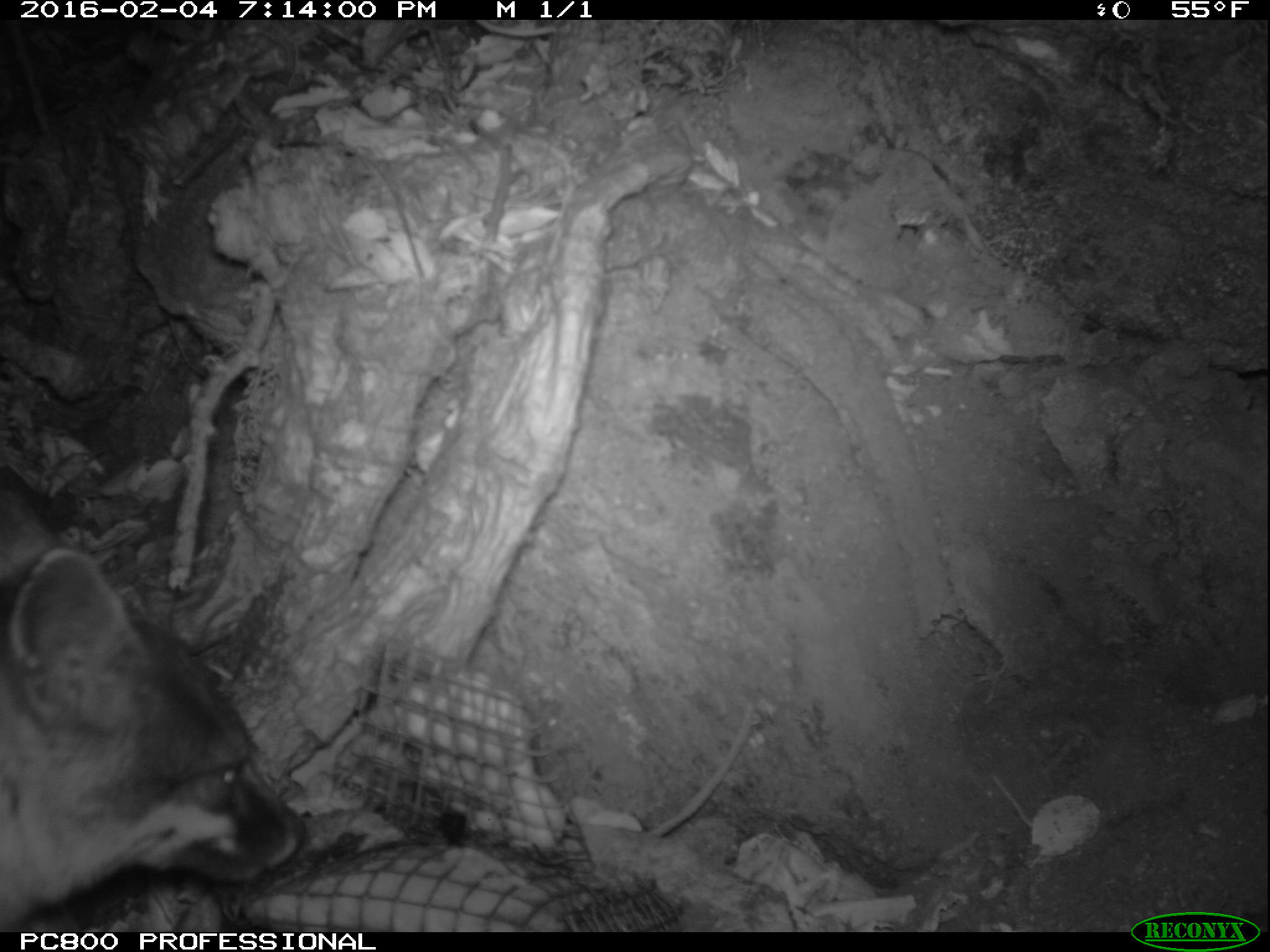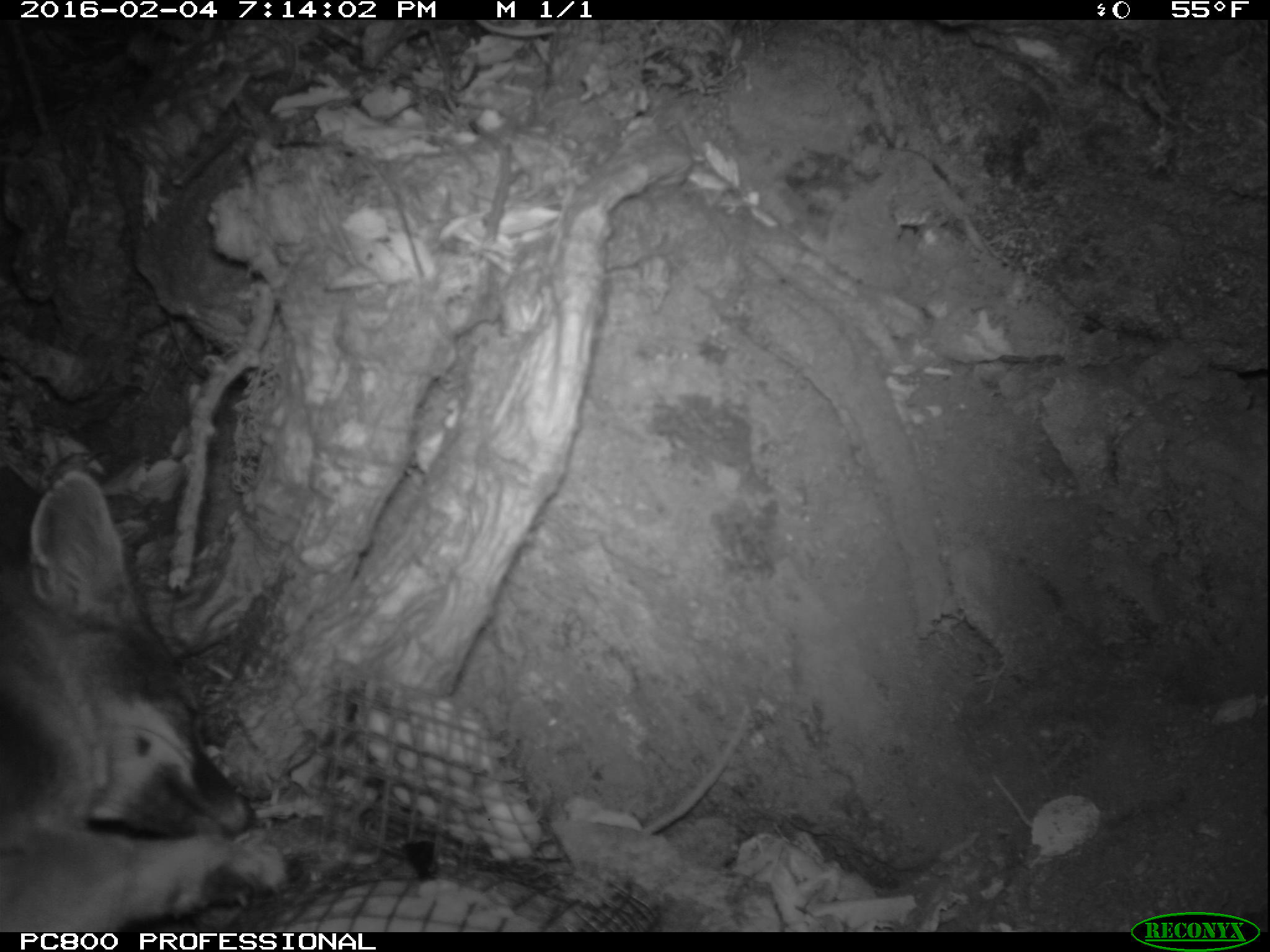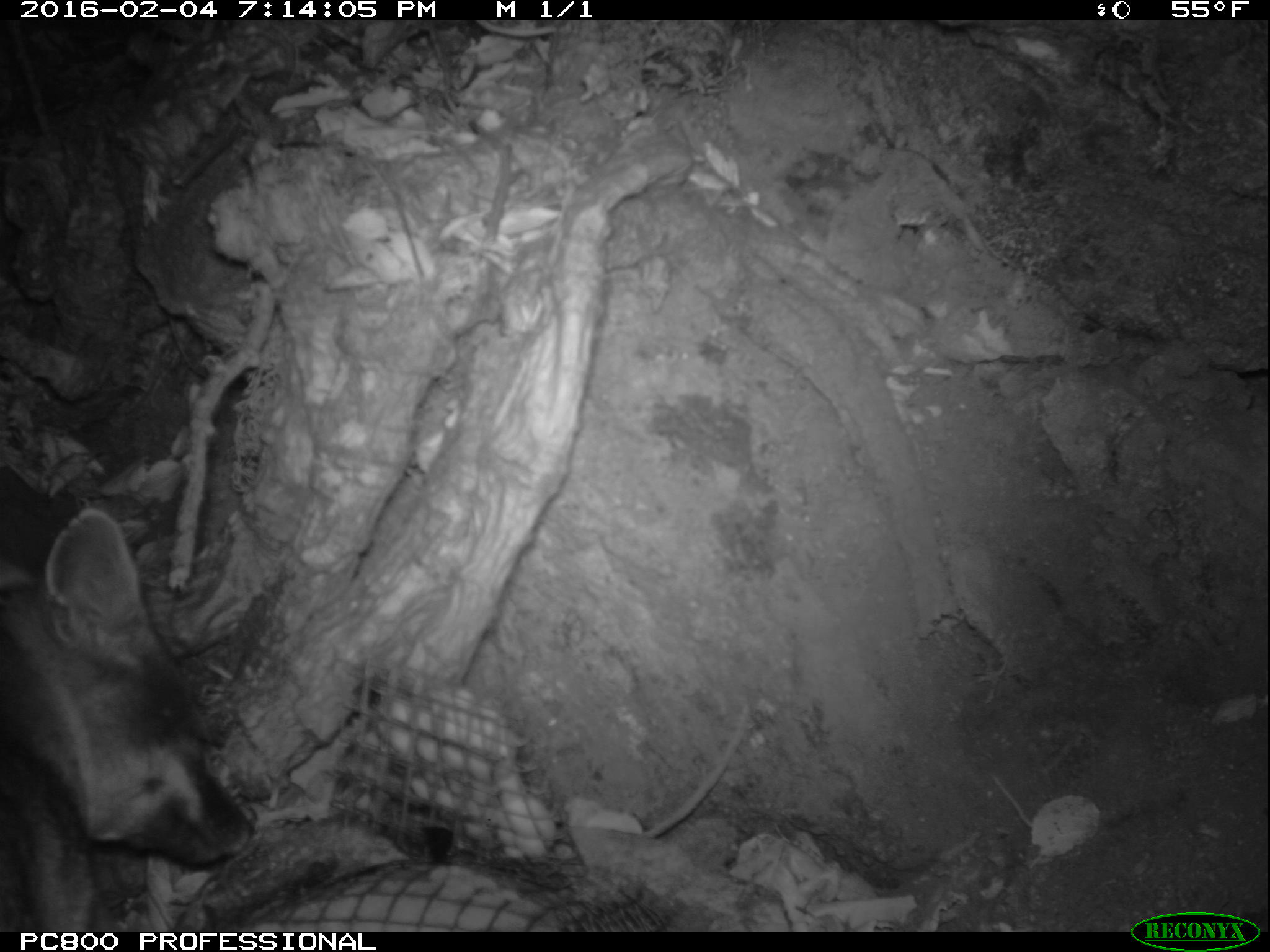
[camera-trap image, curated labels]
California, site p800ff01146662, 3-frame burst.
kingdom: Animalia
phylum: Chordata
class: Mammalia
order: Carnivora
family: Canidae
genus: Urocyon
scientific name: Urocyon littoralis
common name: island fox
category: fox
Fox (island fox) (Urocyon littoralis).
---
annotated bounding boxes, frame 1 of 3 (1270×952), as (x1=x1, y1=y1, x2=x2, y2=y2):
fox: (x1=0, y1=490, x2=306, y2=931)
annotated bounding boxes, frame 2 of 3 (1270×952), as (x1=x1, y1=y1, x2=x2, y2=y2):
fox: (x1=0, y1=470, x2=298, y2=932)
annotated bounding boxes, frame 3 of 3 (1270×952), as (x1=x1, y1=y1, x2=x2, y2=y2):
fox: (x1=0, y1=494, x2=256, y2=932)